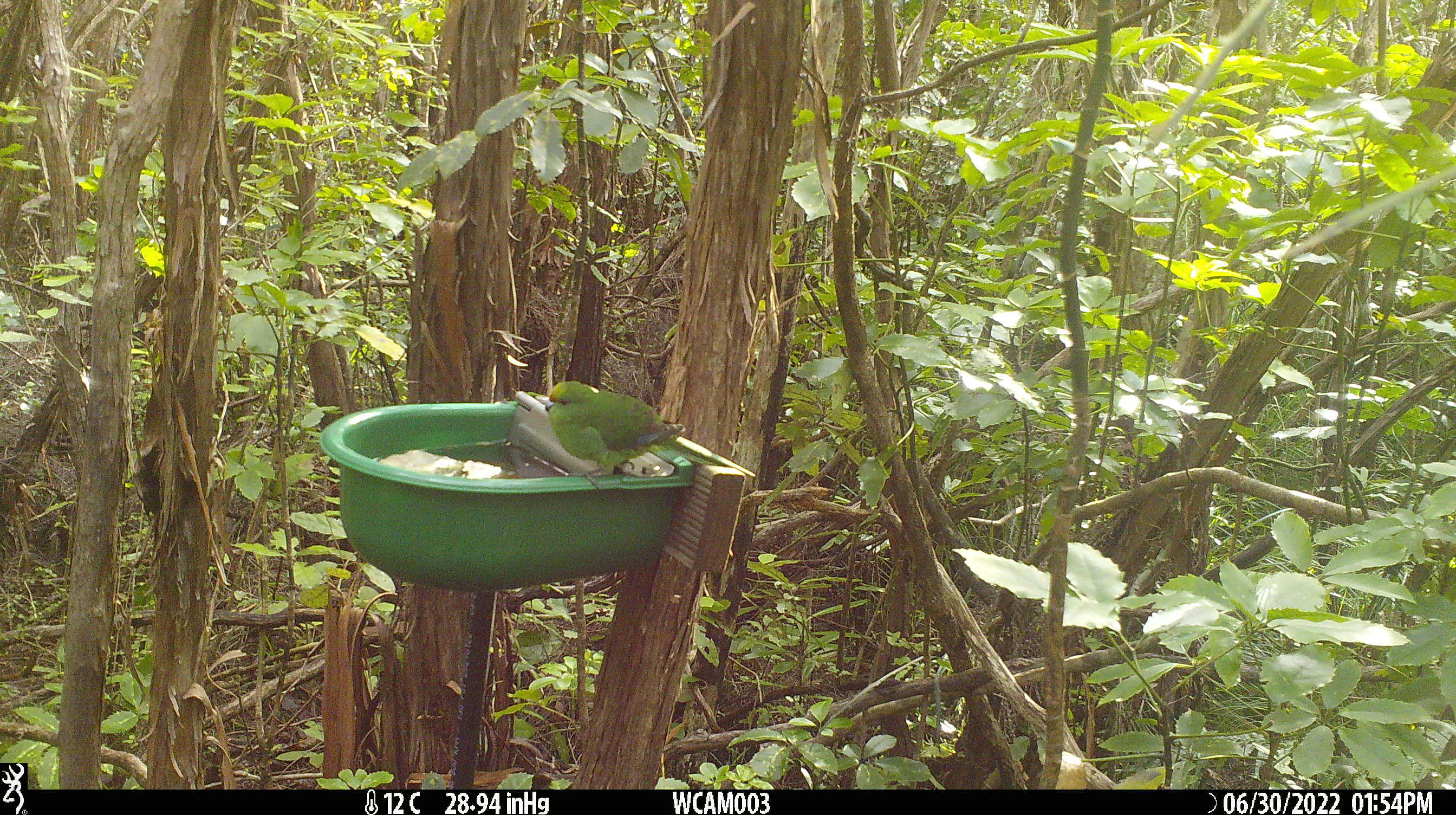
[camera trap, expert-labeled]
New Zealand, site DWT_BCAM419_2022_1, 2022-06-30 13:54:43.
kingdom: Animalia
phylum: Chordata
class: Aves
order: Psittaciformes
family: Psittaculidae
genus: Cyanoramphus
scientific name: Cyanoramphus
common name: parakeet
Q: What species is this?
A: Parakeet (Cyanoramphus).